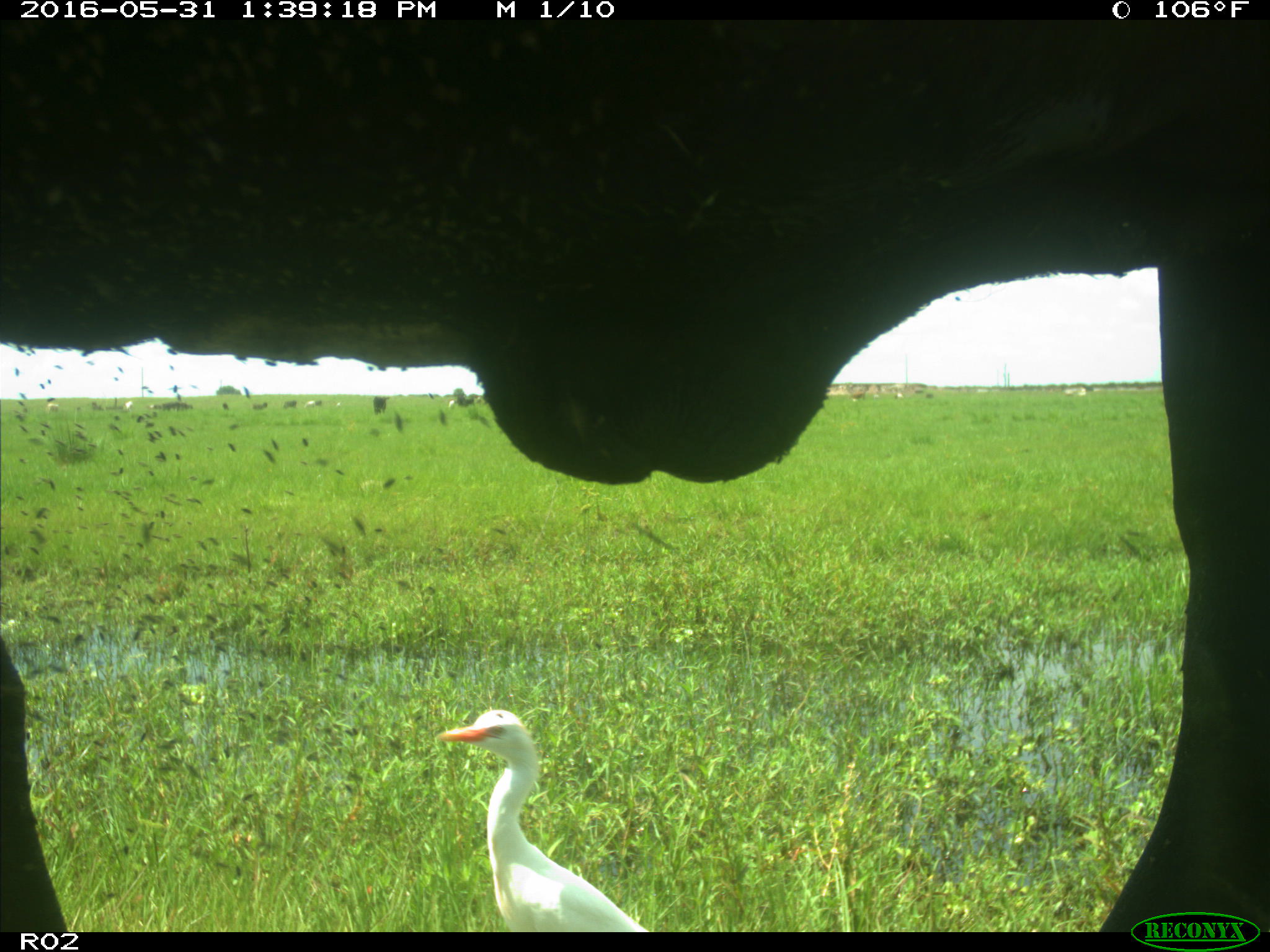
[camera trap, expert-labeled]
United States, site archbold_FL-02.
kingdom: Animalia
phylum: Chordata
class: Mammalia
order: Artiodactyla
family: Bovidae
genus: Bos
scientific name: Bos taurus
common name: domestic cow